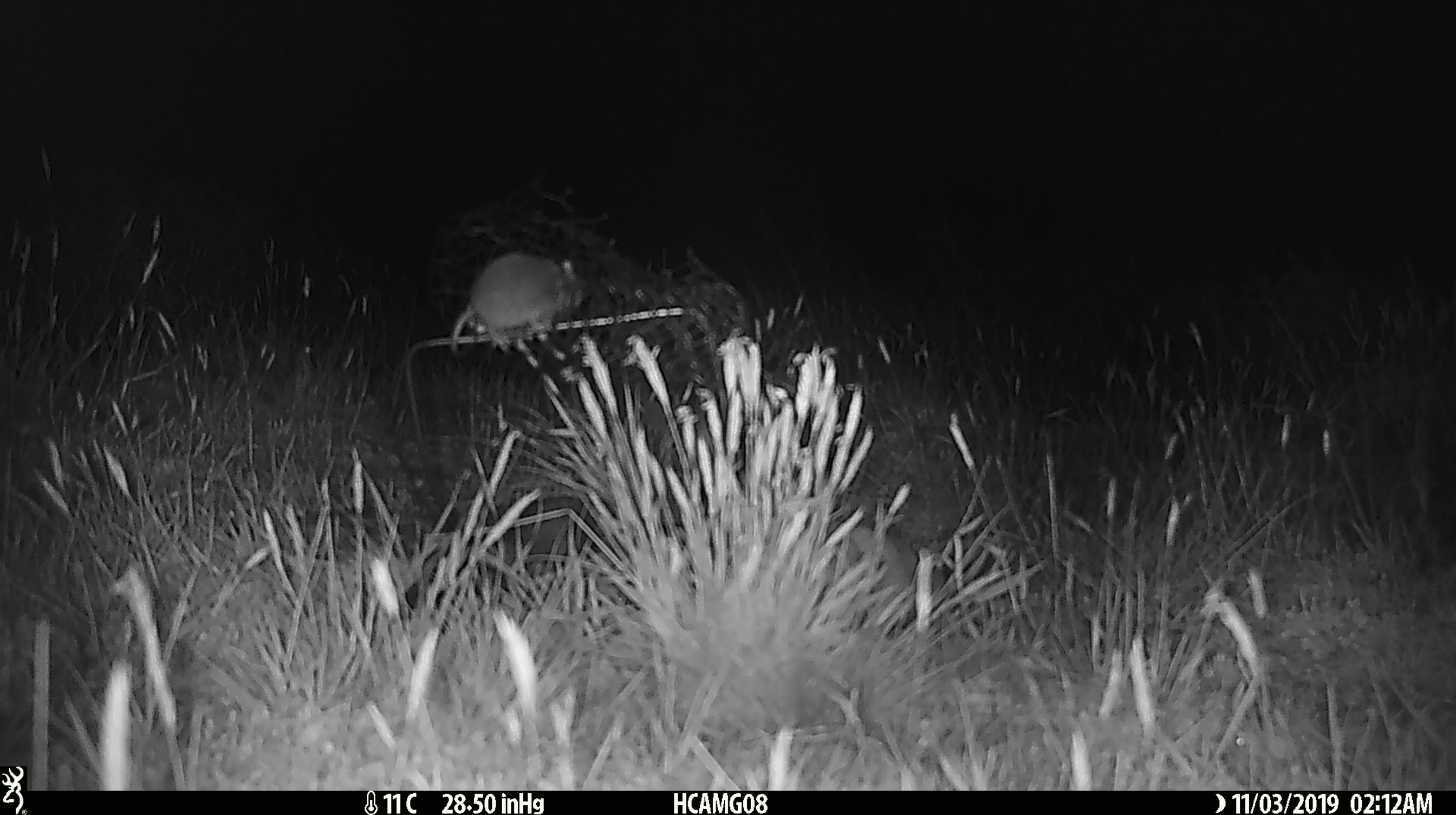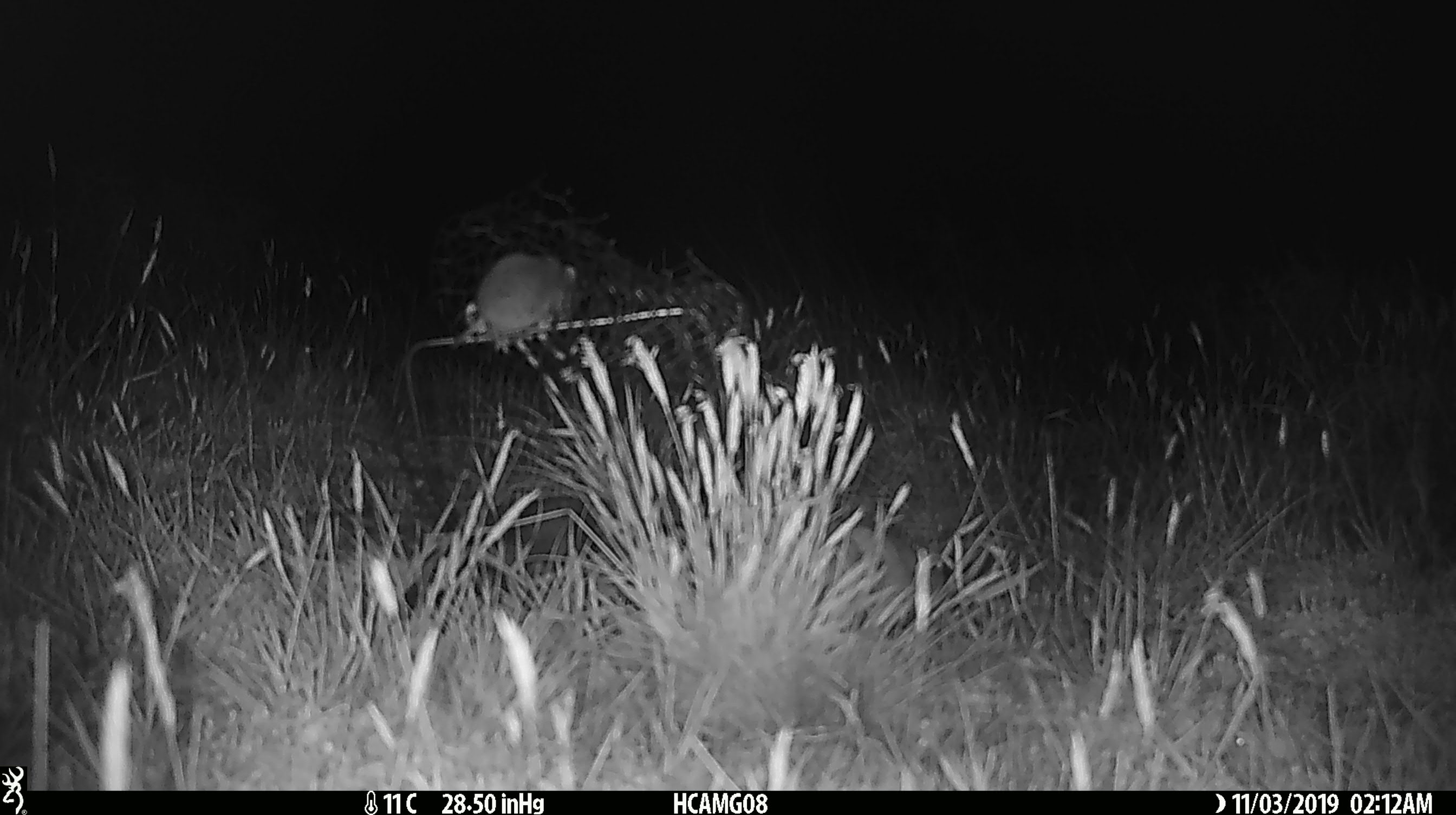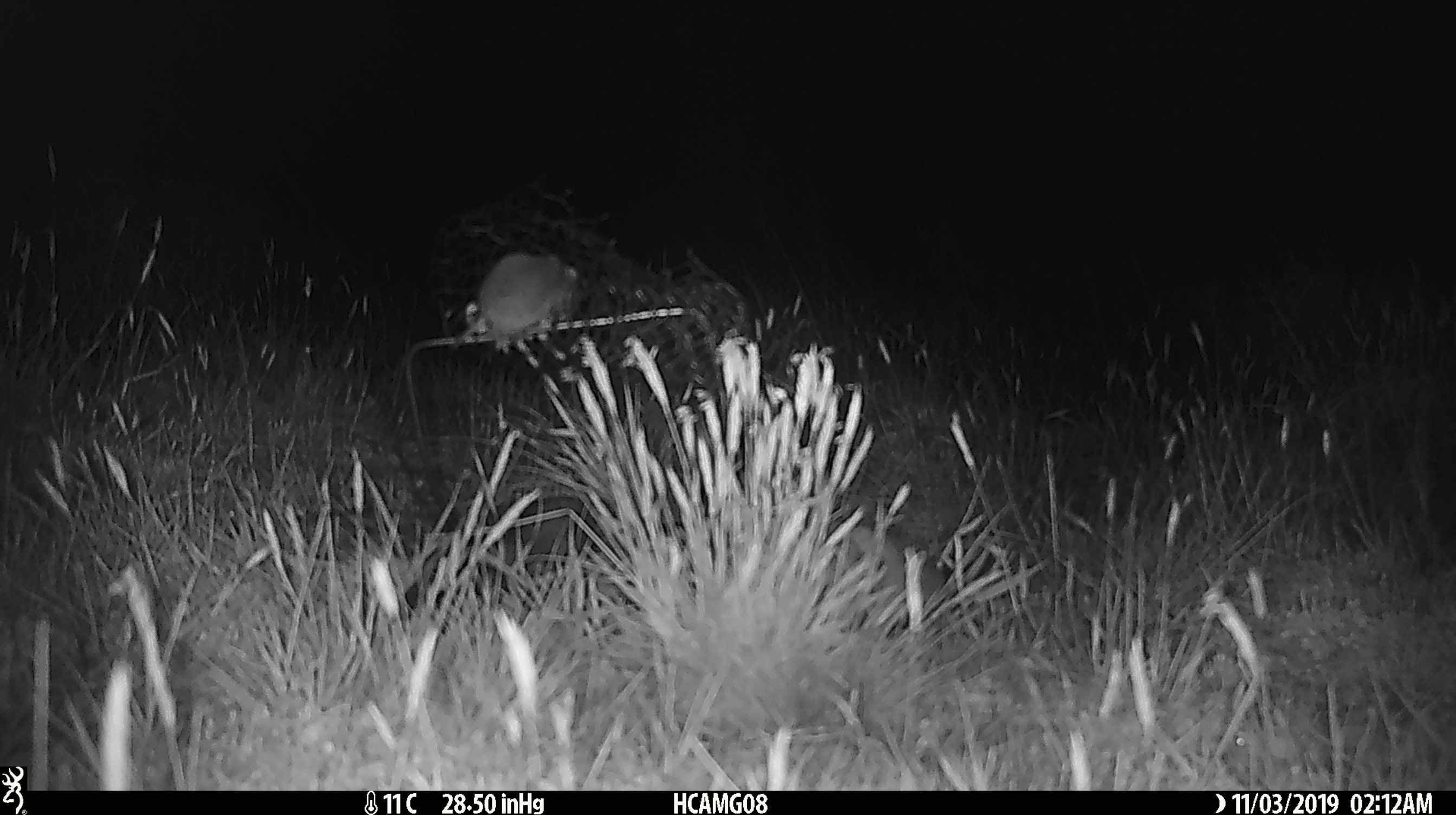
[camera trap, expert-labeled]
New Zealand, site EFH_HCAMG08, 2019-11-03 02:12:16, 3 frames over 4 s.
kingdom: Animalia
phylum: Chordata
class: Mammalia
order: Rodentia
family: Muridae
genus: Mus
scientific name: Mus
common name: mouse